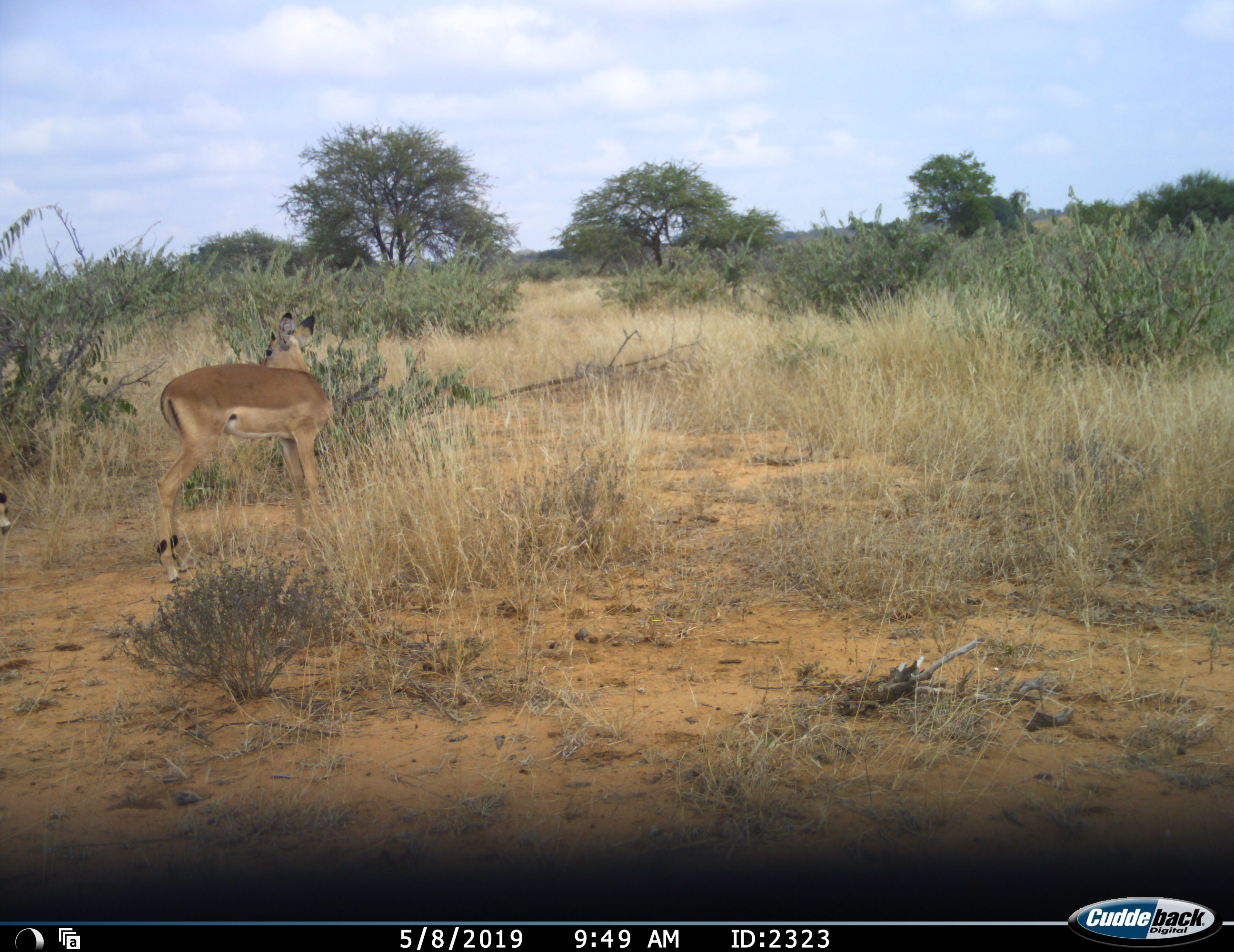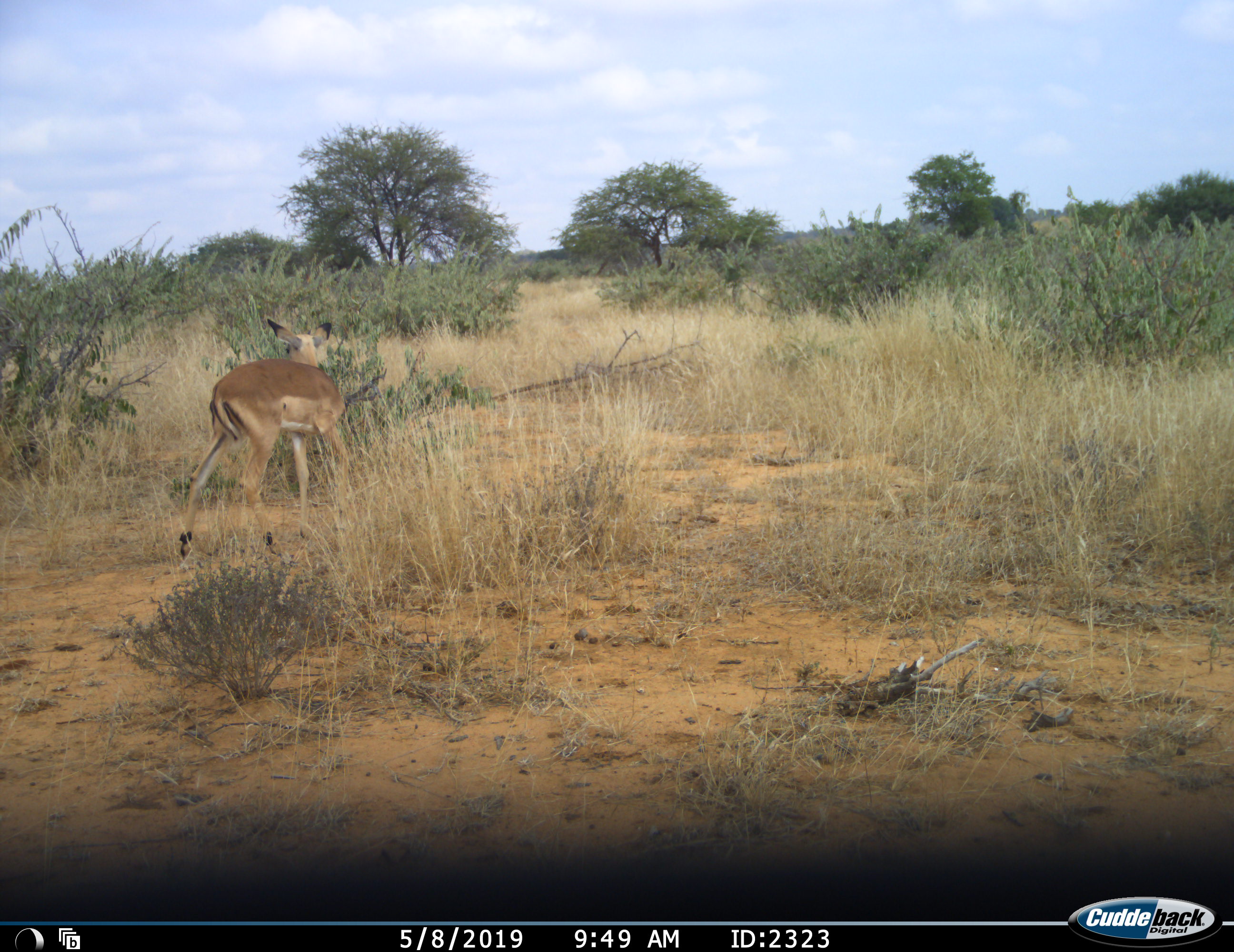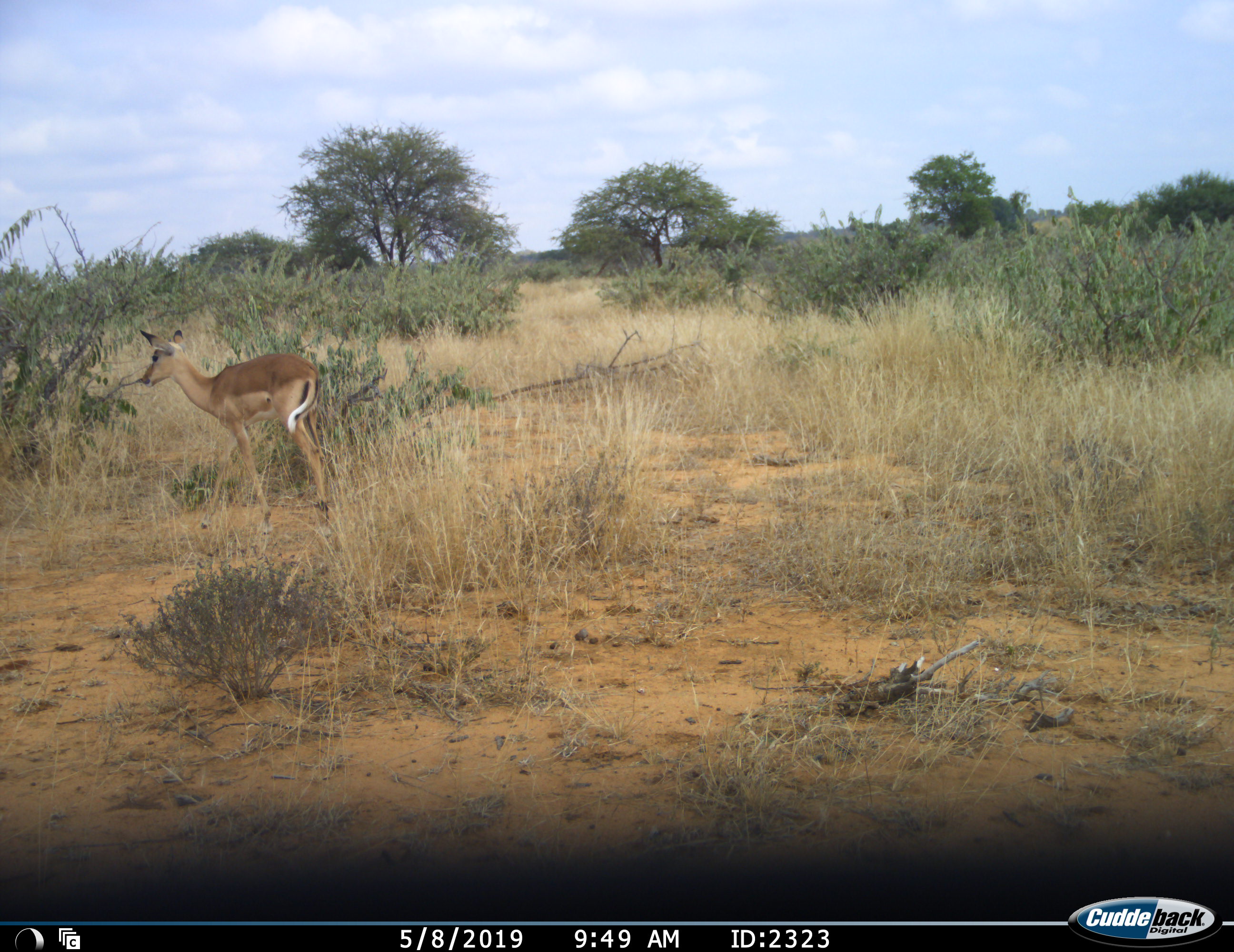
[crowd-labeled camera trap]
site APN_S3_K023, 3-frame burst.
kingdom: Animalia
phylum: Chordata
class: Mammalia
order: Artiodactyla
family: Bovidae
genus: Aepyceros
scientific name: Aepyceros melampus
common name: impala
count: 2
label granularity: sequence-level